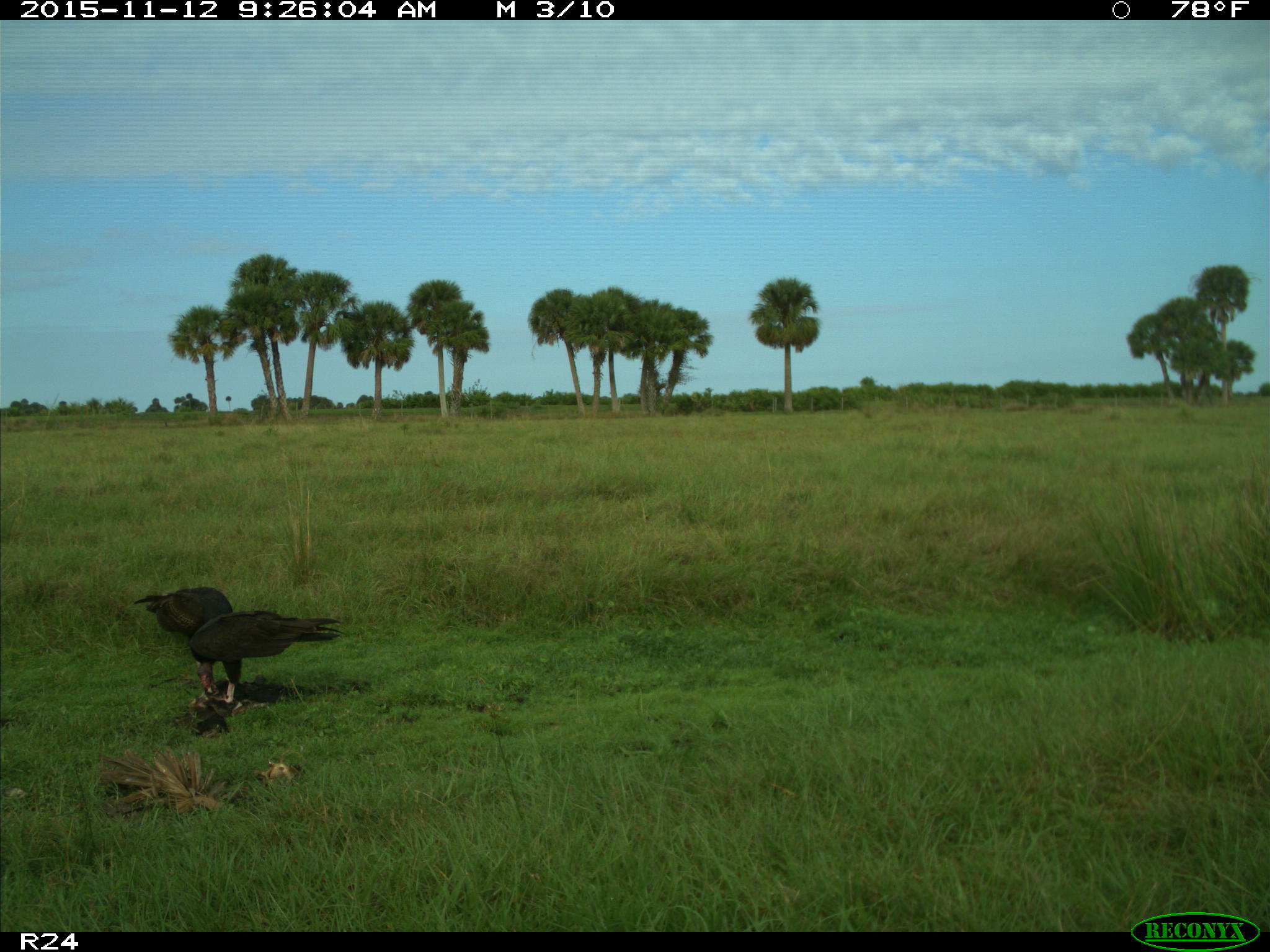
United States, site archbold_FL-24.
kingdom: Animalia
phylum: Chordata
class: Aves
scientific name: Aves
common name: birds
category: unidentified bird